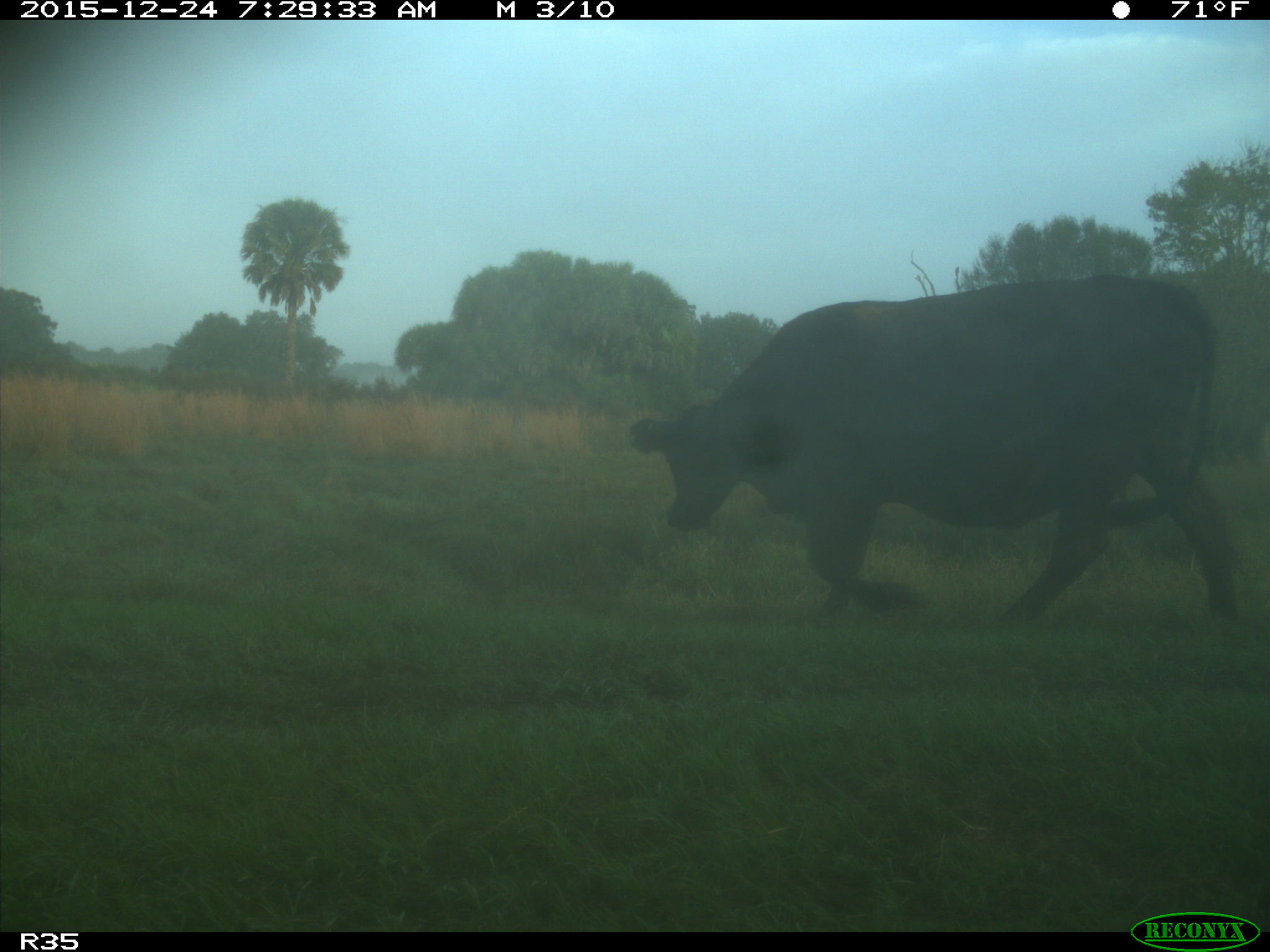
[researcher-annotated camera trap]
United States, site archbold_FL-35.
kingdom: Animalia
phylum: Chordata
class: Mammalia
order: Artiodactyla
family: Bovidae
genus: Bos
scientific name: Bos taurus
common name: domestic cow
Bos taurus (domestic cow).